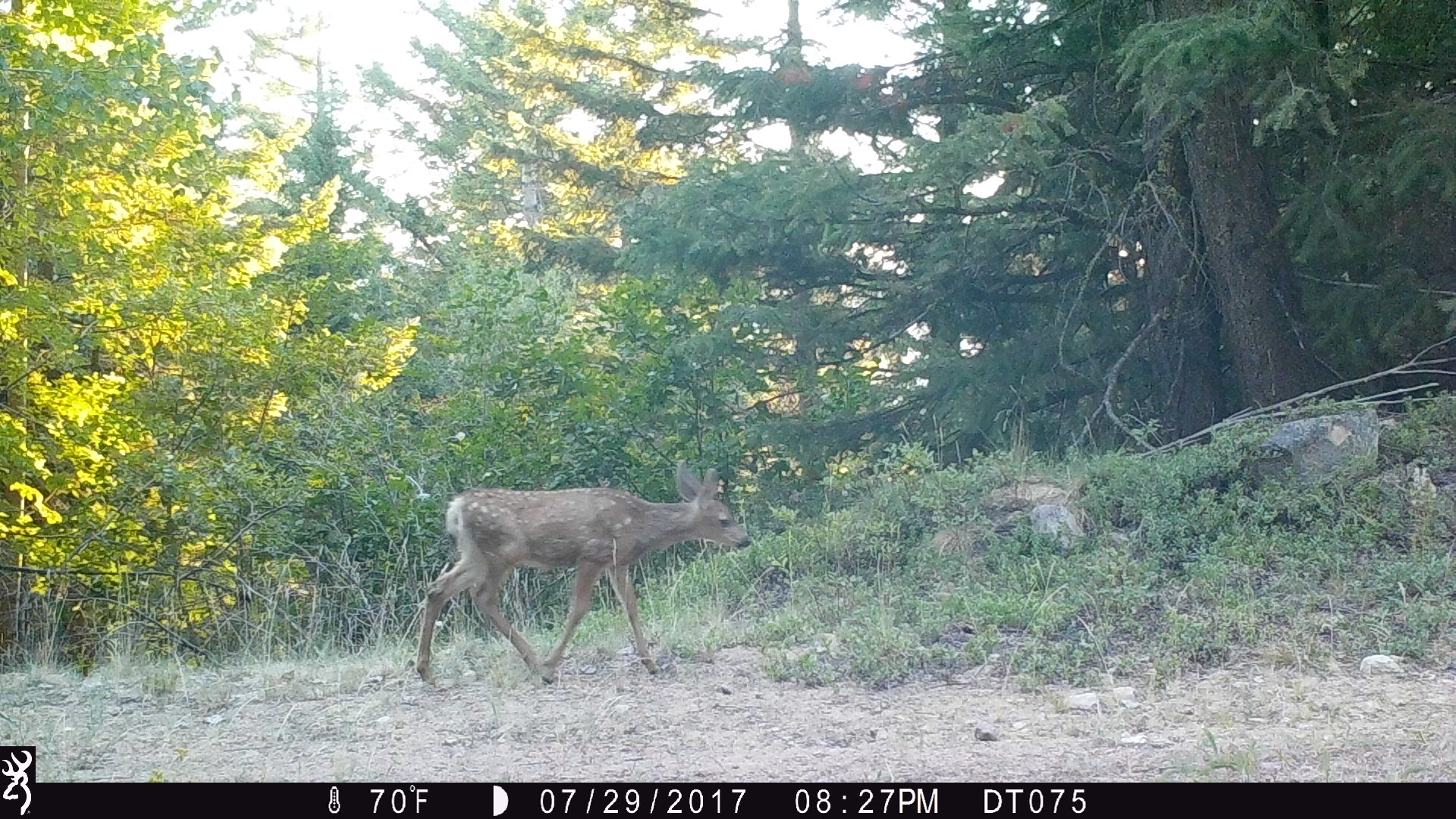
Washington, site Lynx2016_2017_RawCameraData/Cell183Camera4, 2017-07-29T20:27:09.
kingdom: Animalia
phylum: Chordata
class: Mammalia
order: Artiodactyla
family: Cervidae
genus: Odocoileus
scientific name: Odocoileus hemionus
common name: mule deer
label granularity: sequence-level